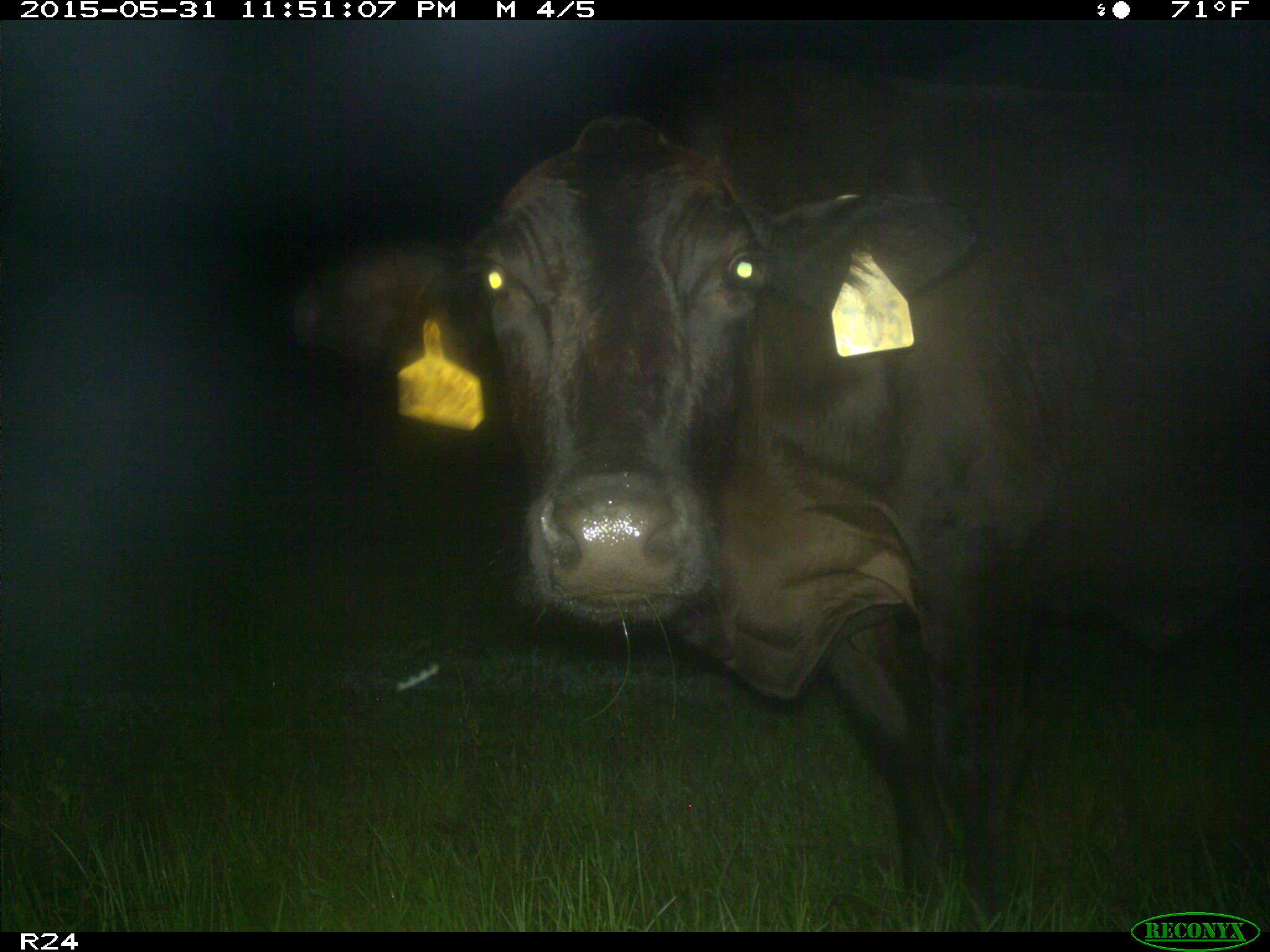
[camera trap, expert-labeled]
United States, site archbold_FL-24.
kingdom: Animalia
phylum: Chordata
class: Mammalia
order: Artiodactyla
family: Bovidae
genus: Bos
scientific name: Bos taurus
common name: domestic cow